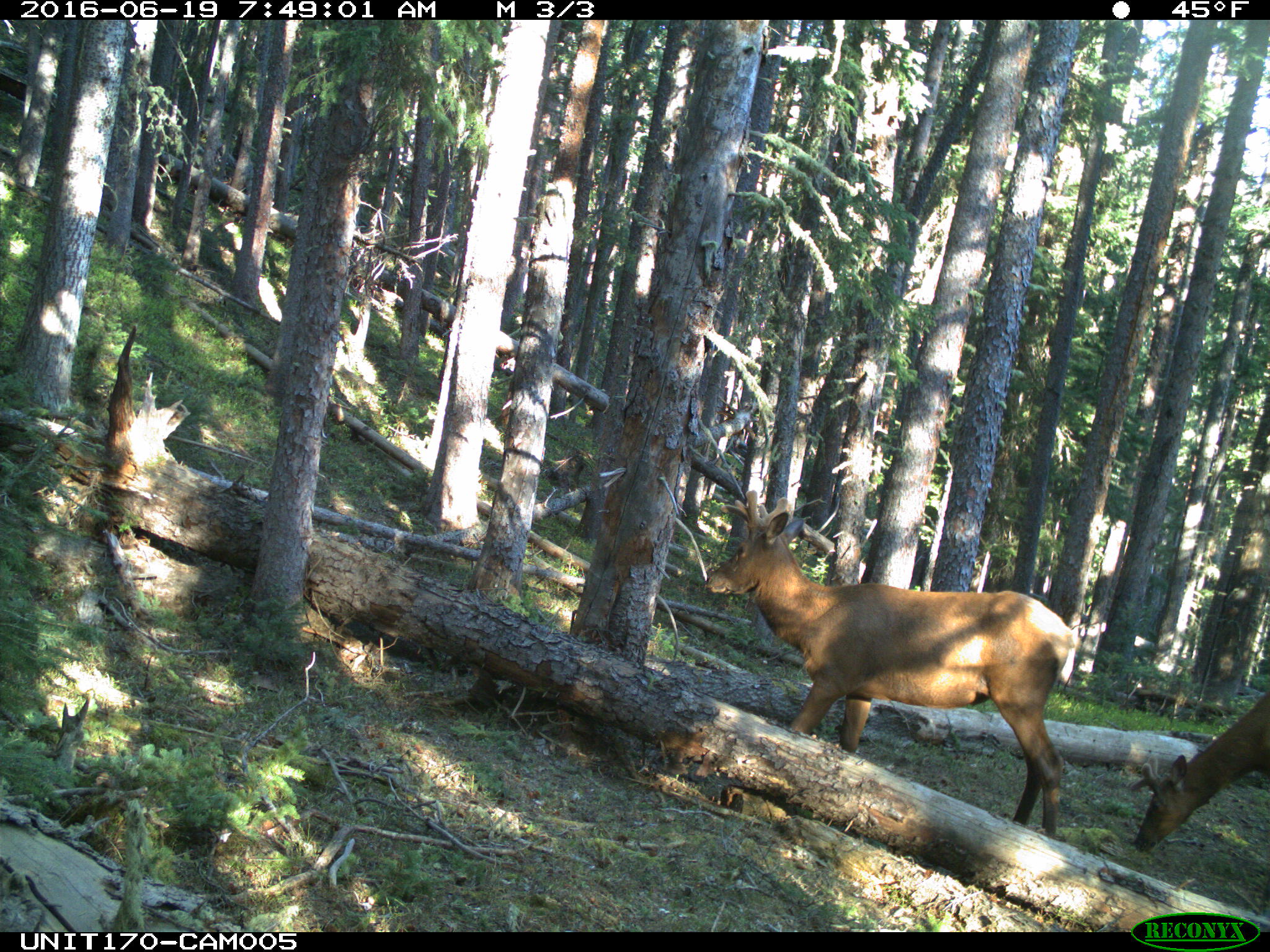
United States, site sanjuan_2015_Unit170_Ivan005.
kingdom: Animalia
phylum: Chordata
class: Mammalia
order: Artiodactyla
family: Cervidae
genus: Cervus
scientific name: Cervus elaphus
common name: red deer